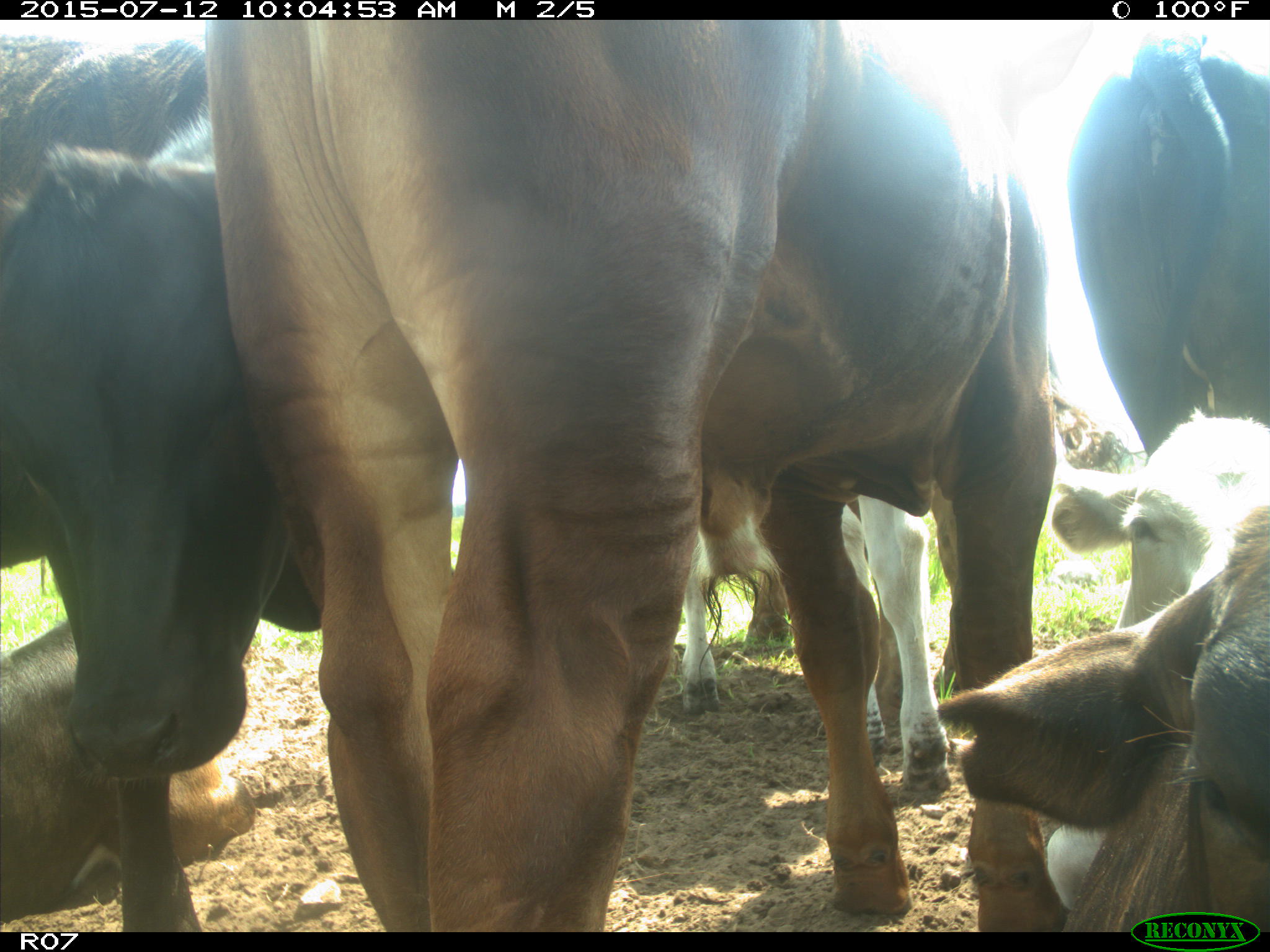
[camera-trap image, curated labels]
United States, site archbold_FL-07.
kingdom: Animalia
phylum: Chordata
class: Mammalia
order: Artiodactyla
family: Bovidae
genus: Bos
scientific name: Bos taurus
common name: domestic cow